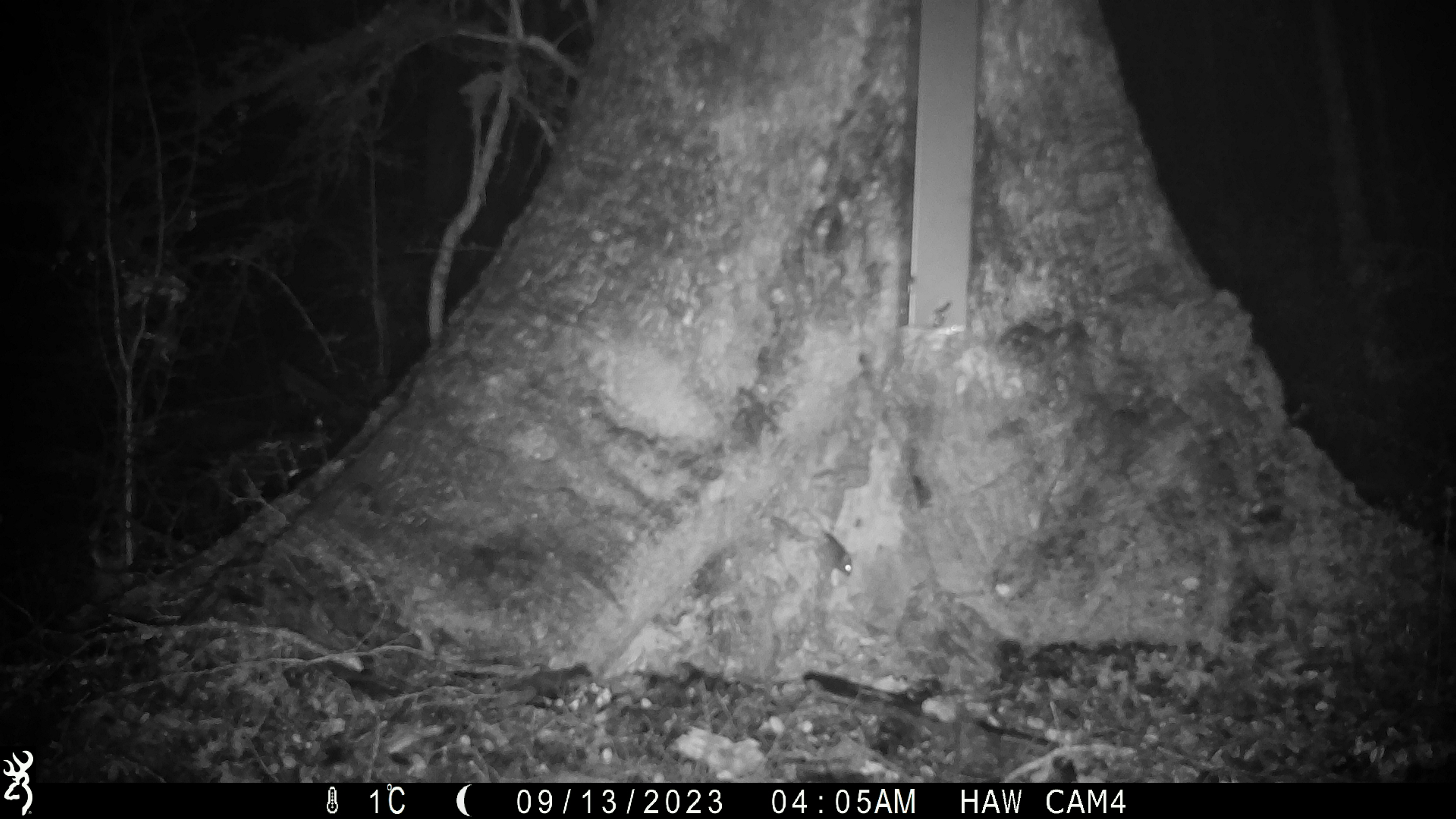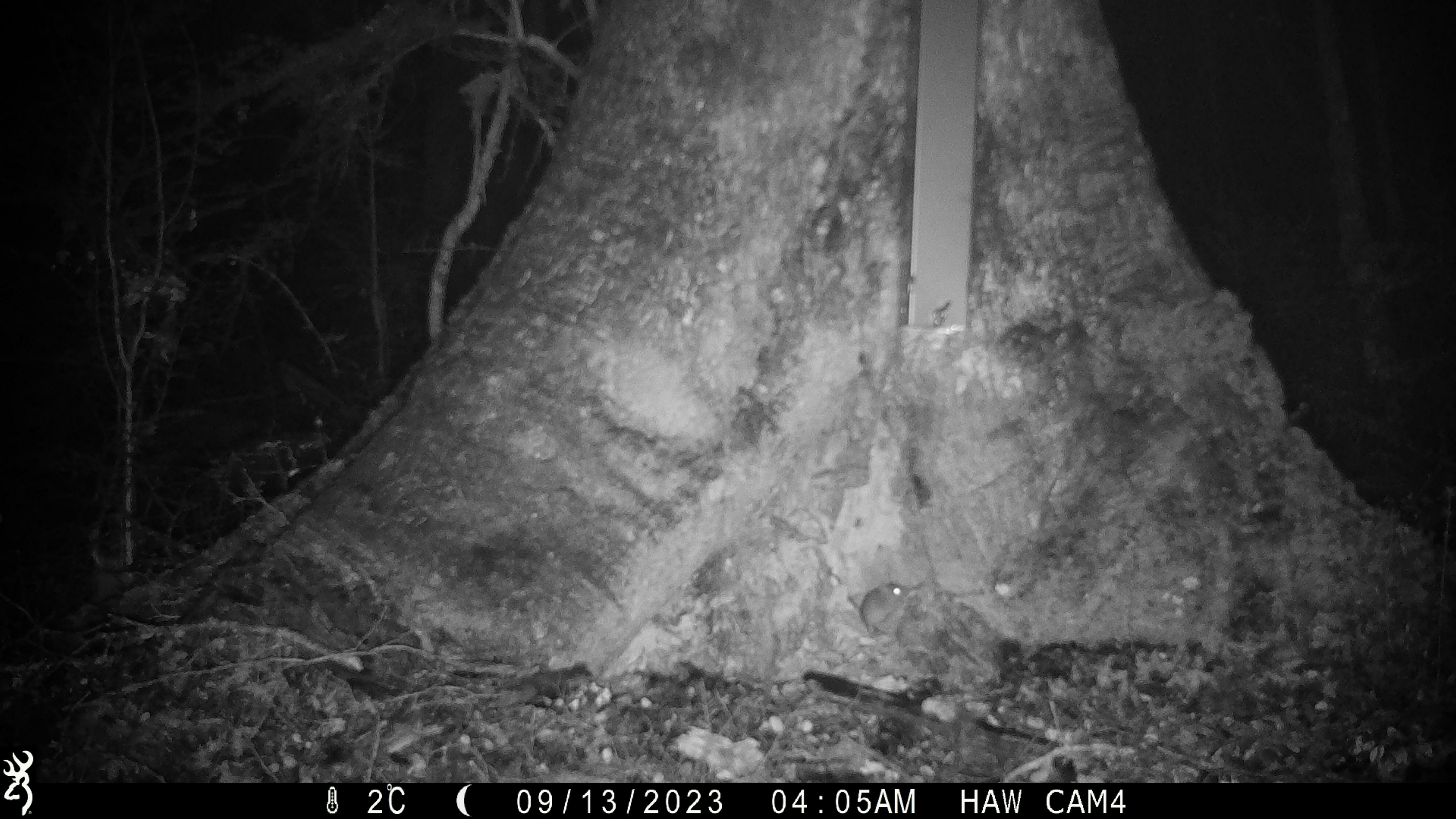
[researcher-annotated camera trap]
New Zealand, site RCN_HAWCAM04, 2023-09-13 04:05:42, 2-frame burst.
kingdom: Animalia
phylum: Chordata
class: Mammalia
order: Rodentia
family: Muridae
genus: Mus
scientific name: Mus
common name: mouse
Mouse (Mus).